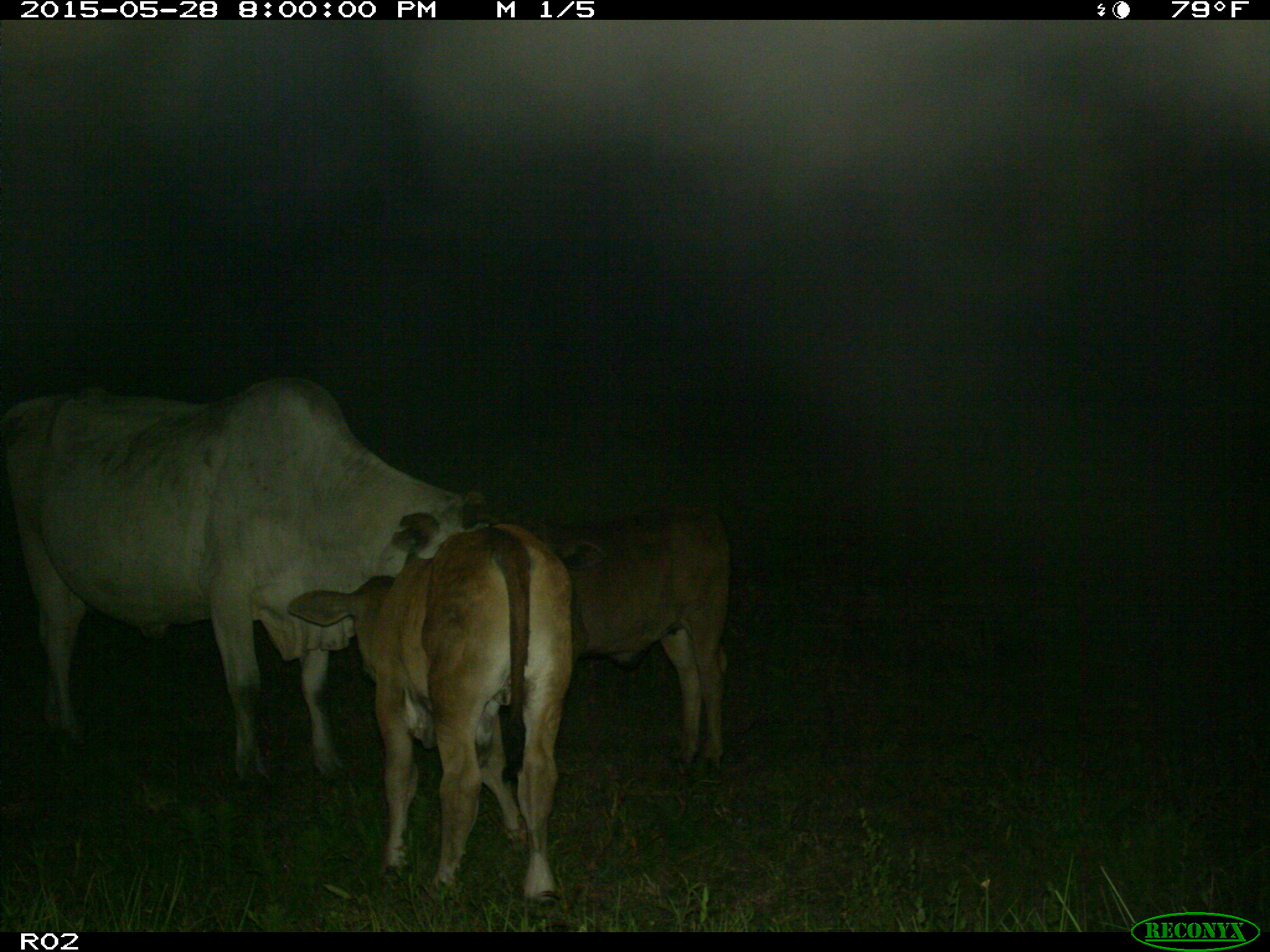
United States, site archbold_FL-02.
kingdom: Animalia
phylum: Chordata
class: Mammalia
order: Artiodactyla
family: Bovidae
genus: Bos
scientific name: Bos taurus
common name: domestic cow